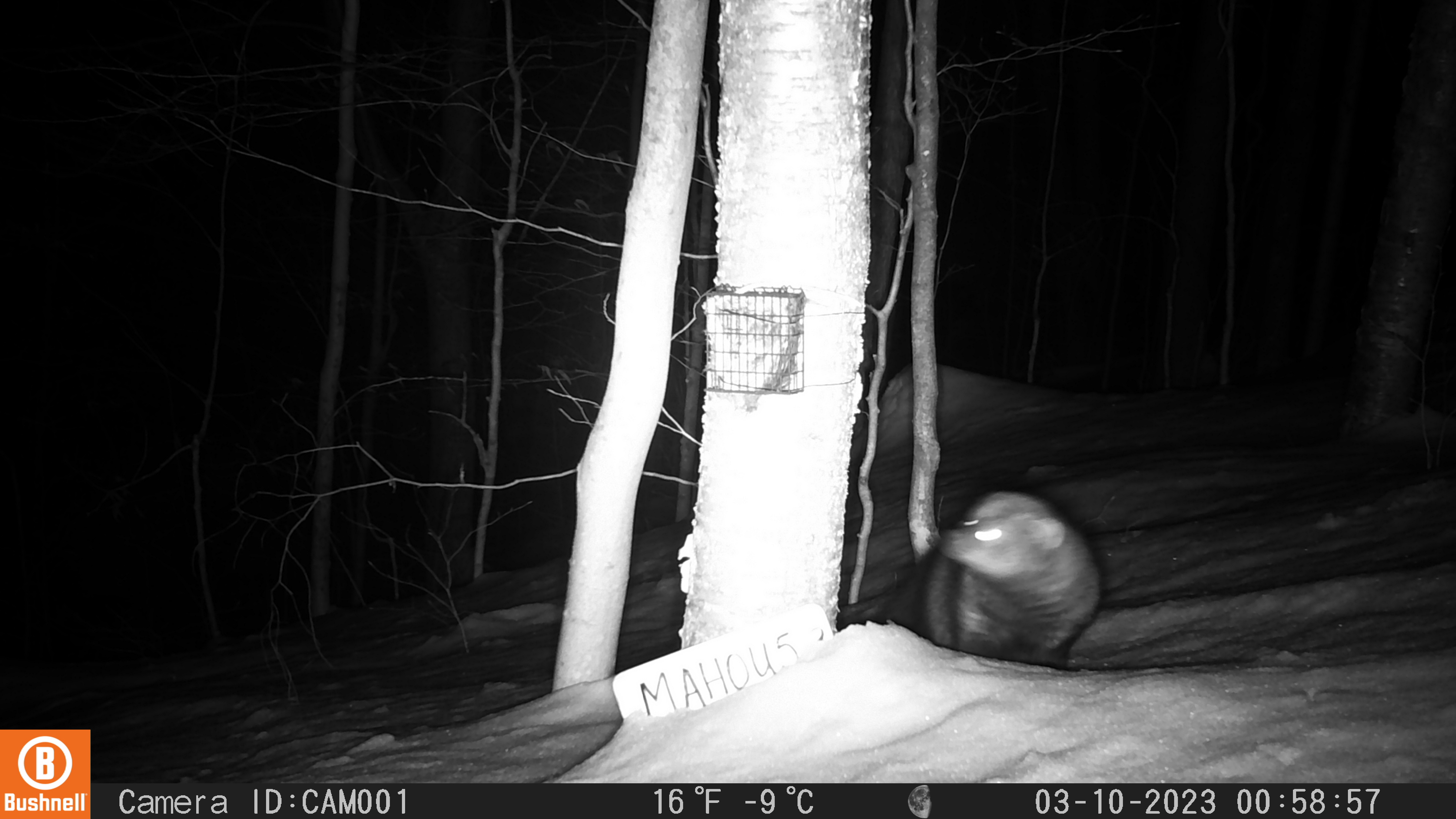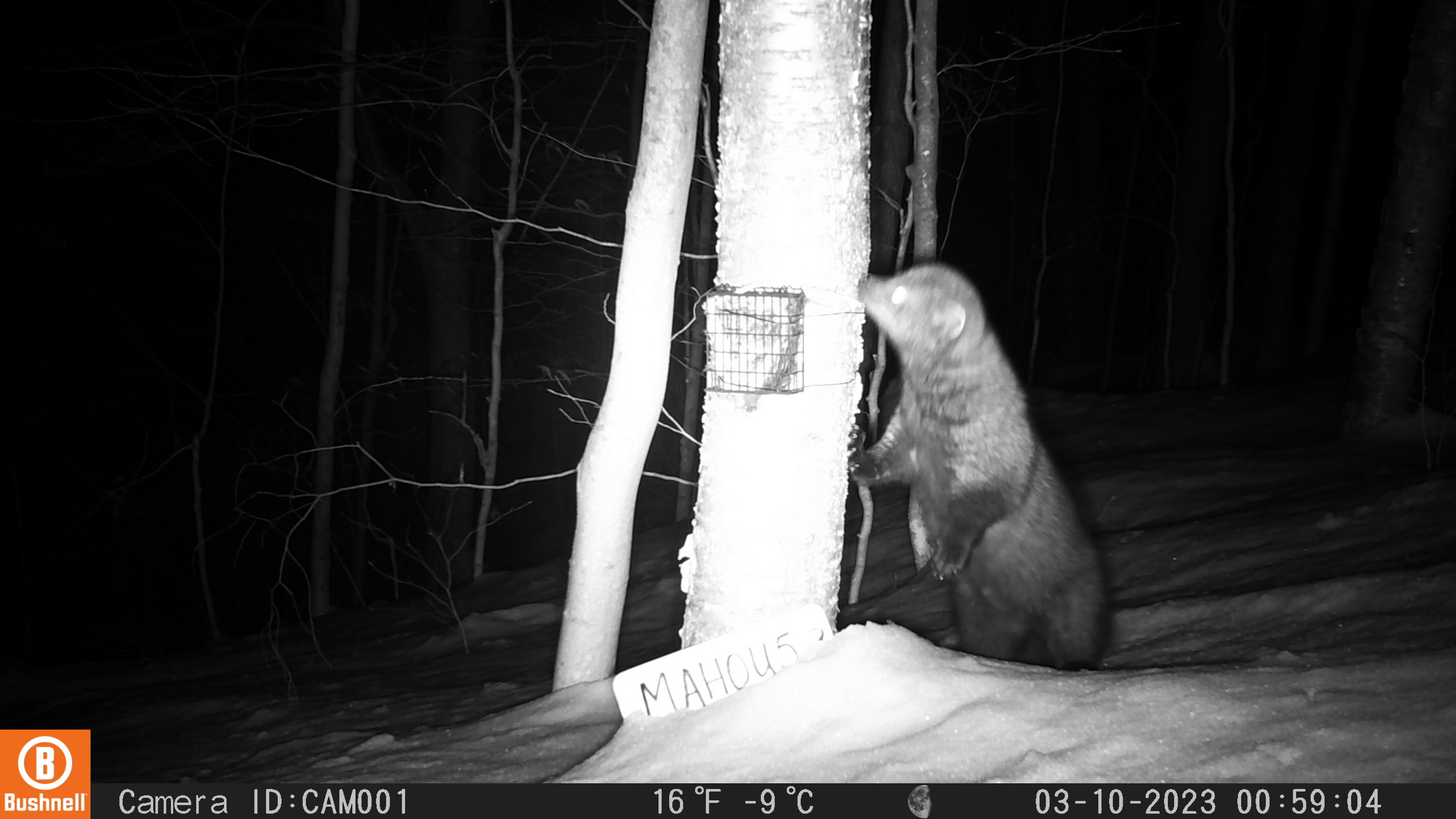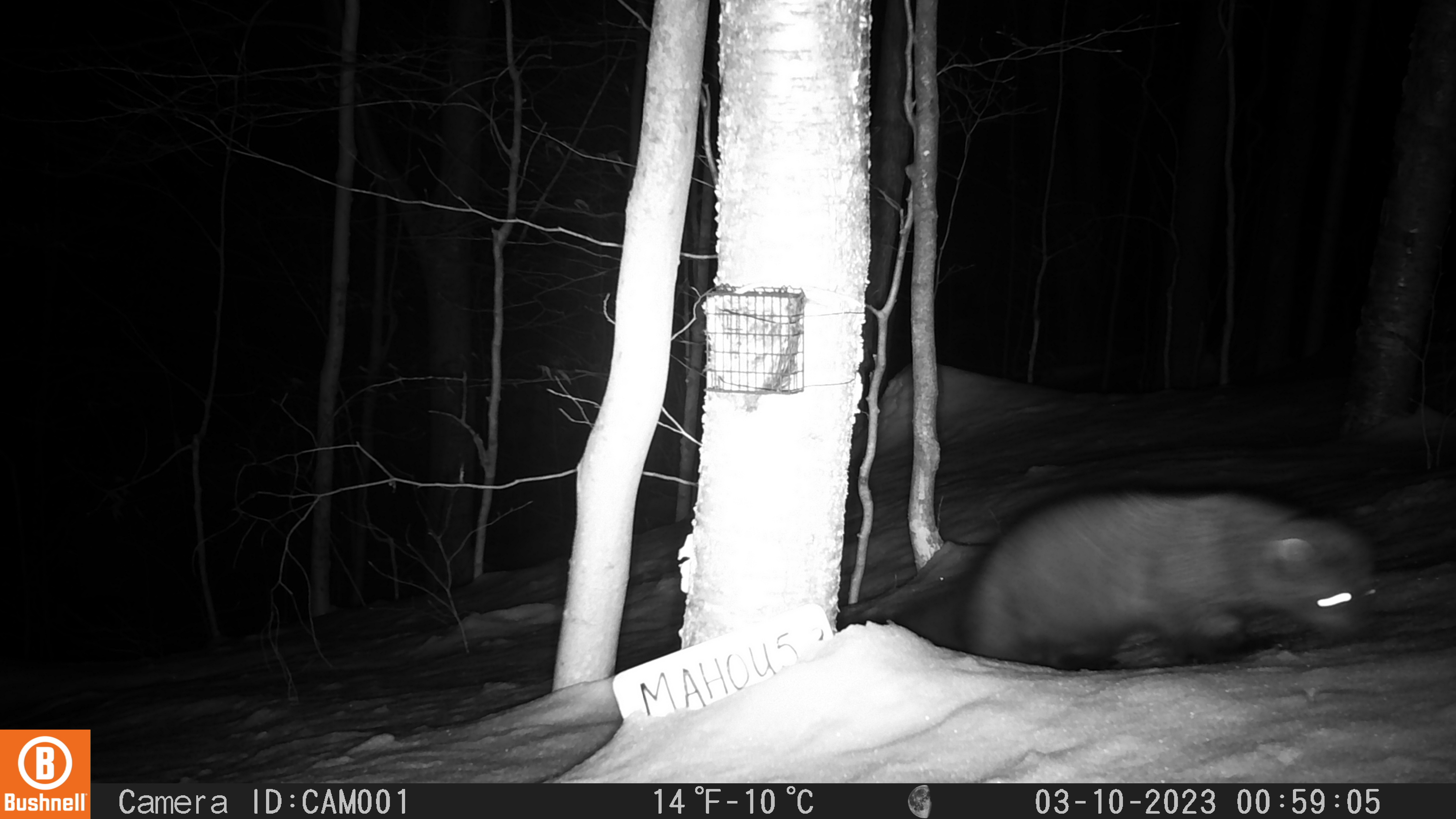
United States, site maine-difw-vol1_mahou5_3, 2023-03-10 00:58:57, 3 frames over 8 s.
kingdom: Animalia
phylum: Chordata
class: Mammalia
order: Carnivora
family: Mustelidae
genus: Pekania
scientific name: Pekania pennanti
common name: fisher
Fisher (Pekania pennanti).